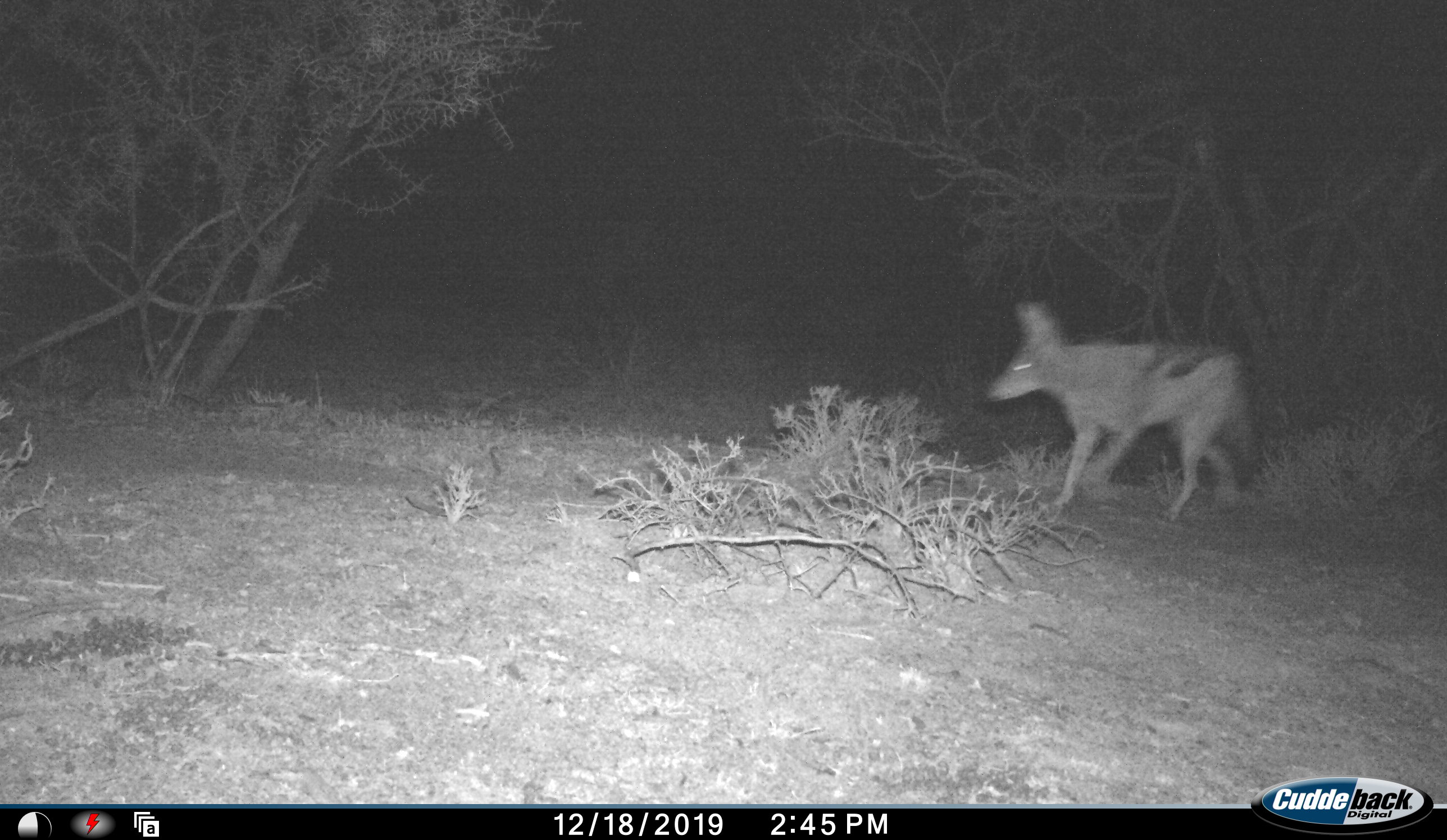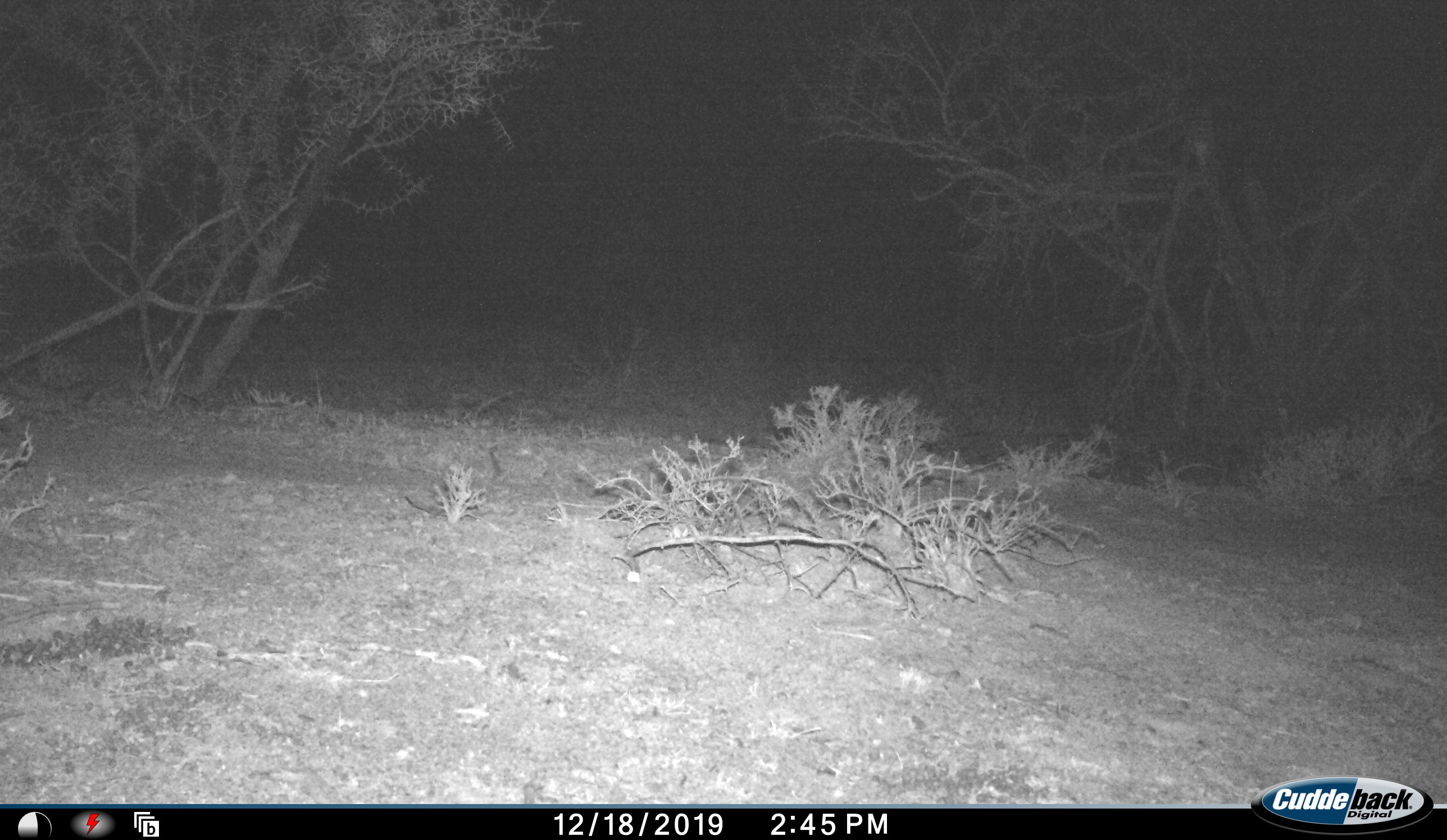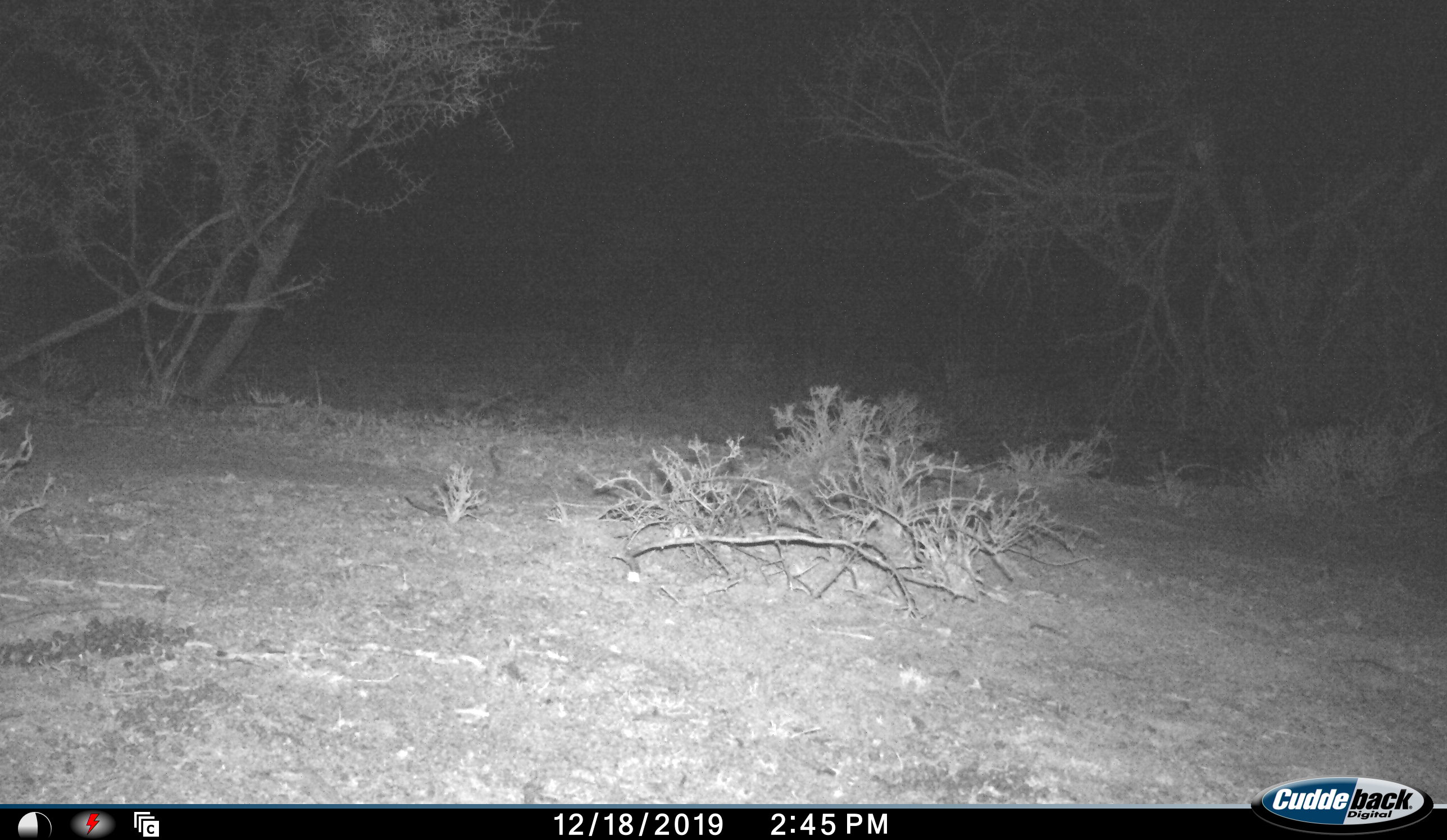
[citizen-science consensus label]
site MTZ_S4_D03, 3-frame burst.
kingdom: Animalia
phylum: Chordata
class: Mammalia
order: Carnivora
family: Canidae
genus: Lupulella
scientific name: Lupulella mesomelas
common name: black-backed jackal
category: jackalblackbacked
Jackalblackbacked (black-backed jackal) (Lupulella mesomelas), count 1. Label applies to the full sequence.